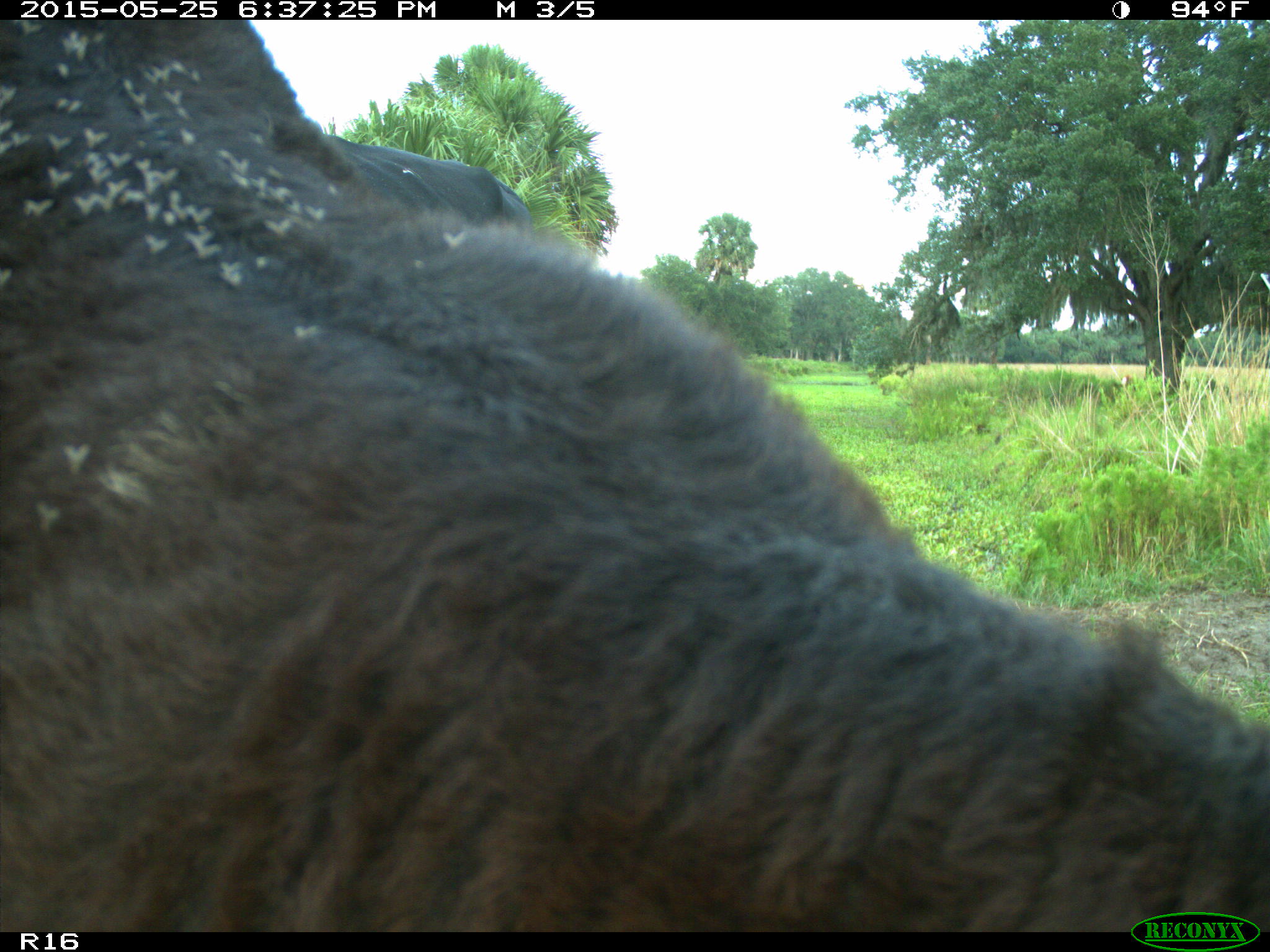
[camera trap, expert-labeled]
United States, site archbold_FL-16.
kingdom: Animalia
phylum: Chordata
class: Mammalia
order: Artiodactyla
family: Bovidae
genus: Bos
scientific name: Bos taurus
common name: domestic cow